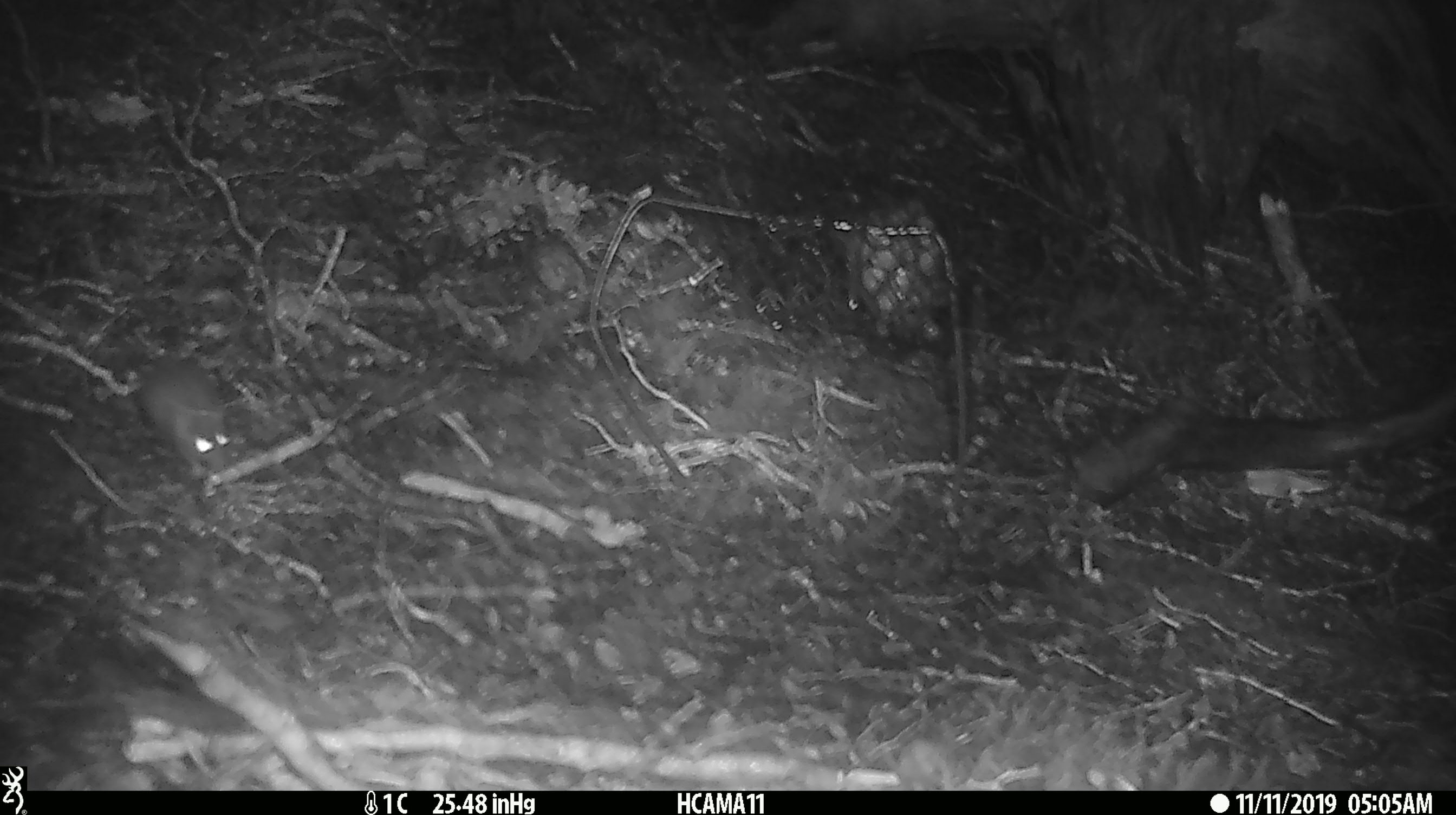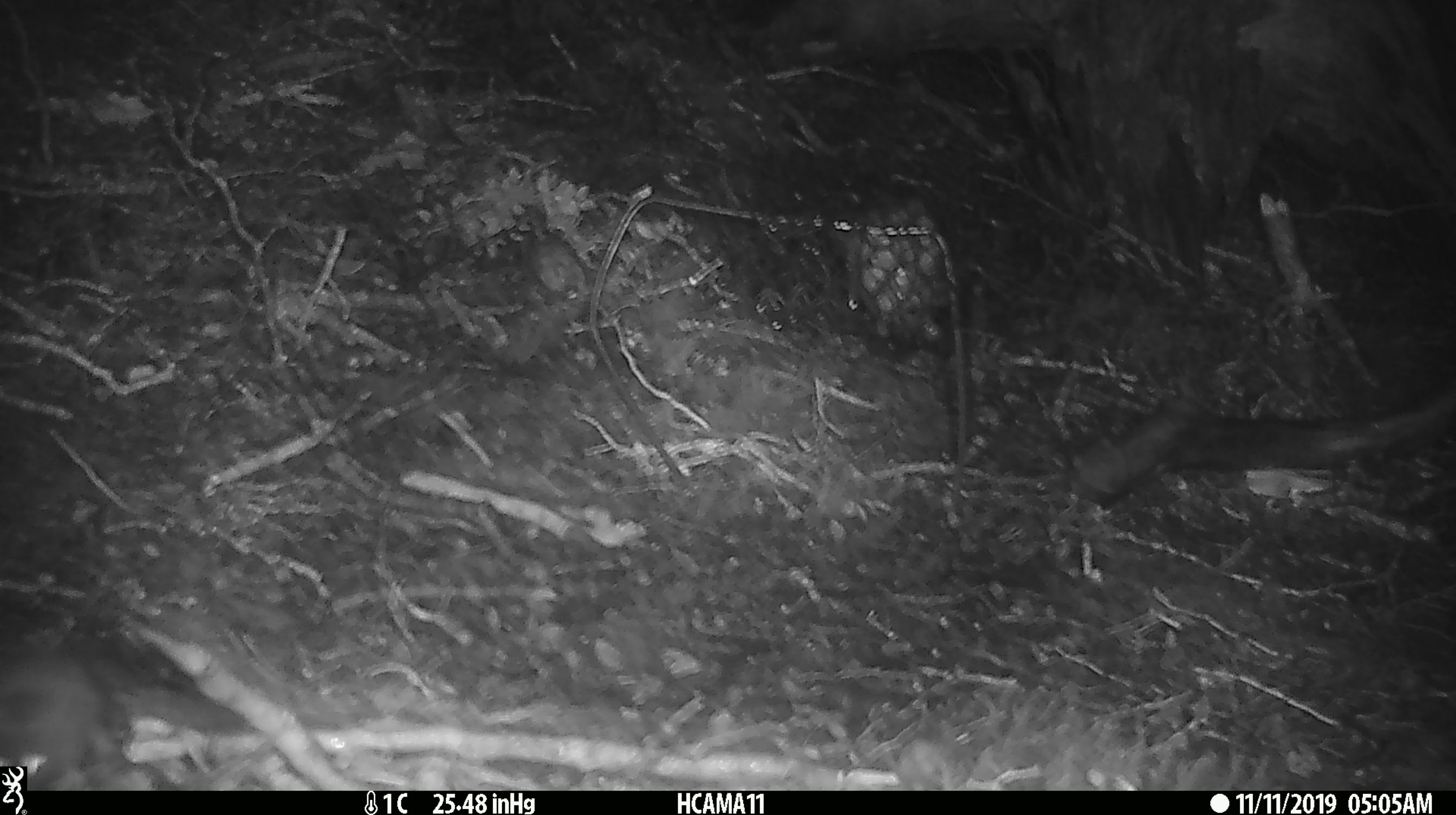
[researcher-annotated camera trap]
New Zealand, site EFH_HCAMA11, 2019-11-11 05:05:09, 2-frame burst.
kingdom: Animalia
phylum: Chordata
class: Mammalia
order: Rodentia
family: Muridae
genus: Mus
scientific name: Mus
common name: mouse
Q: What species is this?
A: Mouse (Mus).